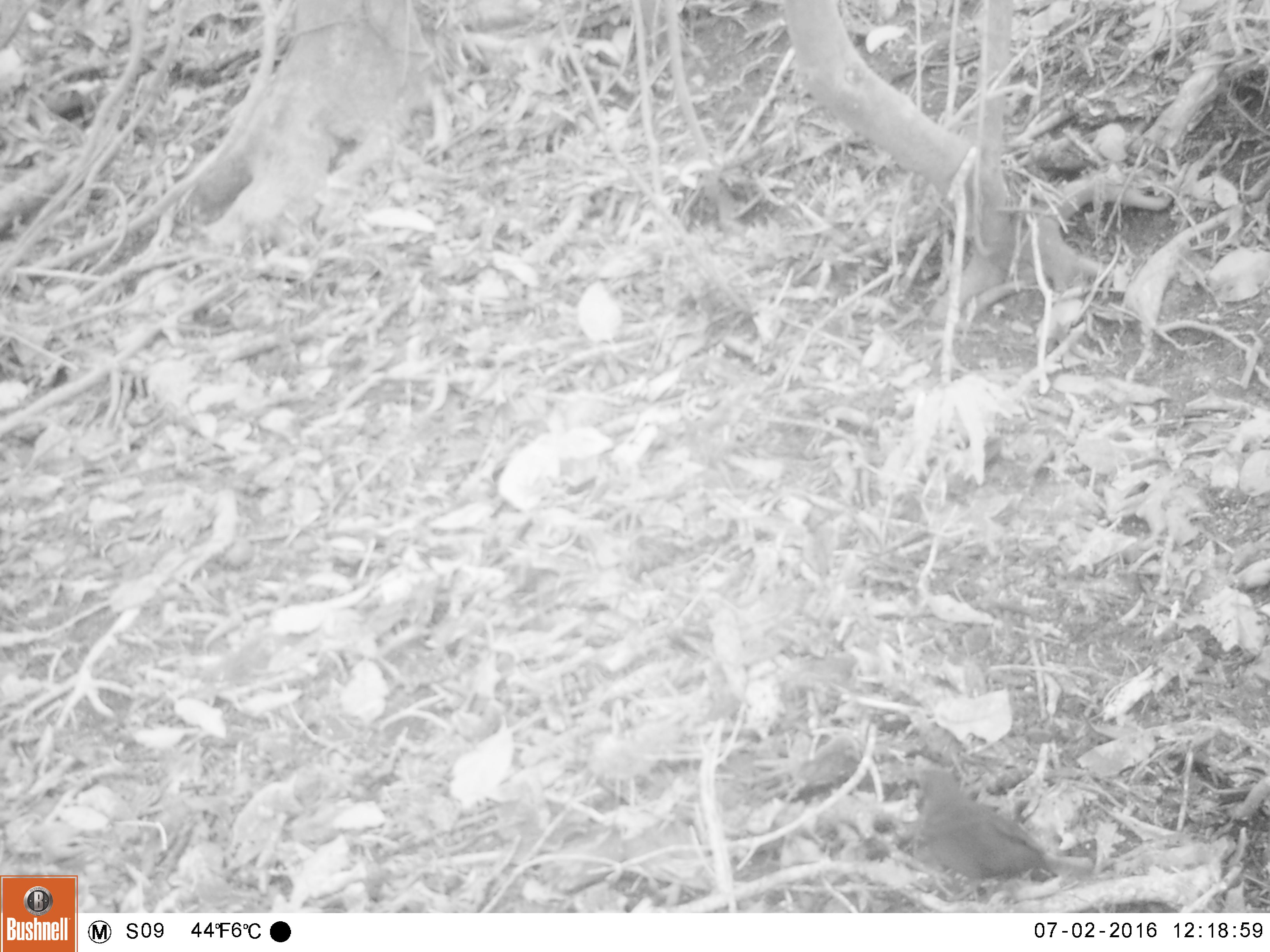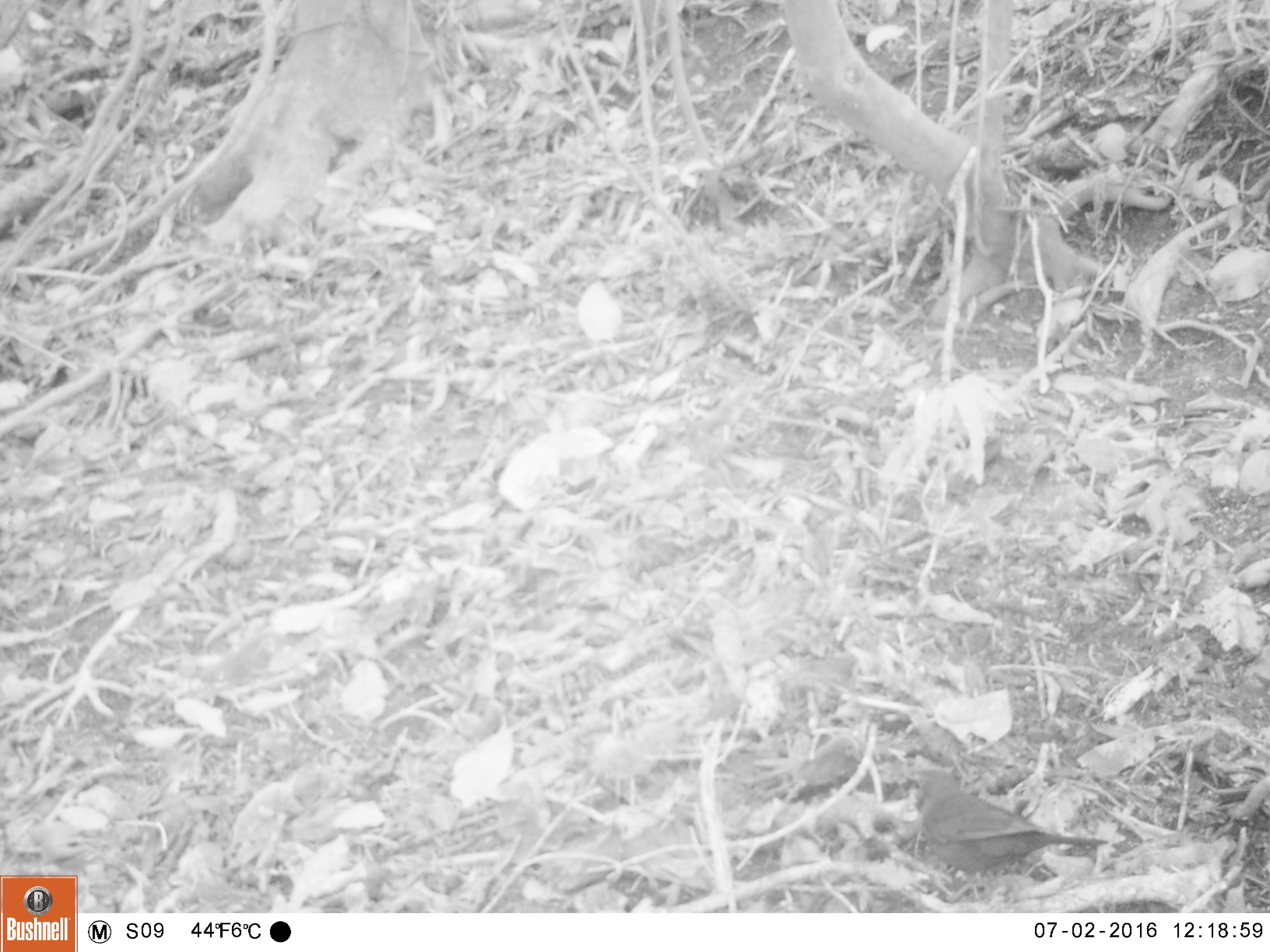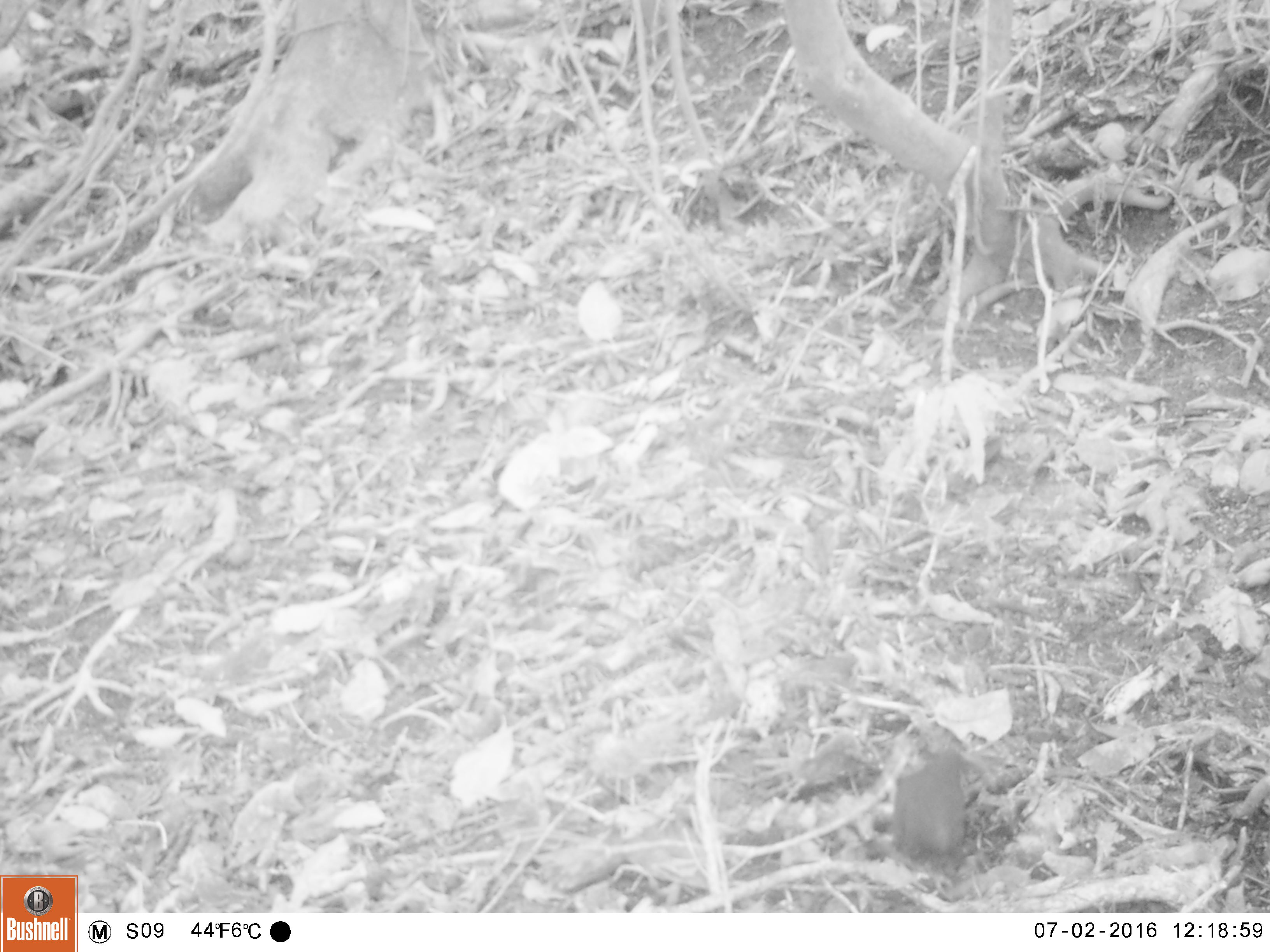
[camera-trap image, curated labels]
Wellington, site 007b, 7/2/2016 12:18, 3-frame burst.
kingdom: Animalia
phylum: Chordata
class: Aves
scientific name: Aves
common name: bird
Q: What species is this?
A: Bird (Aves).